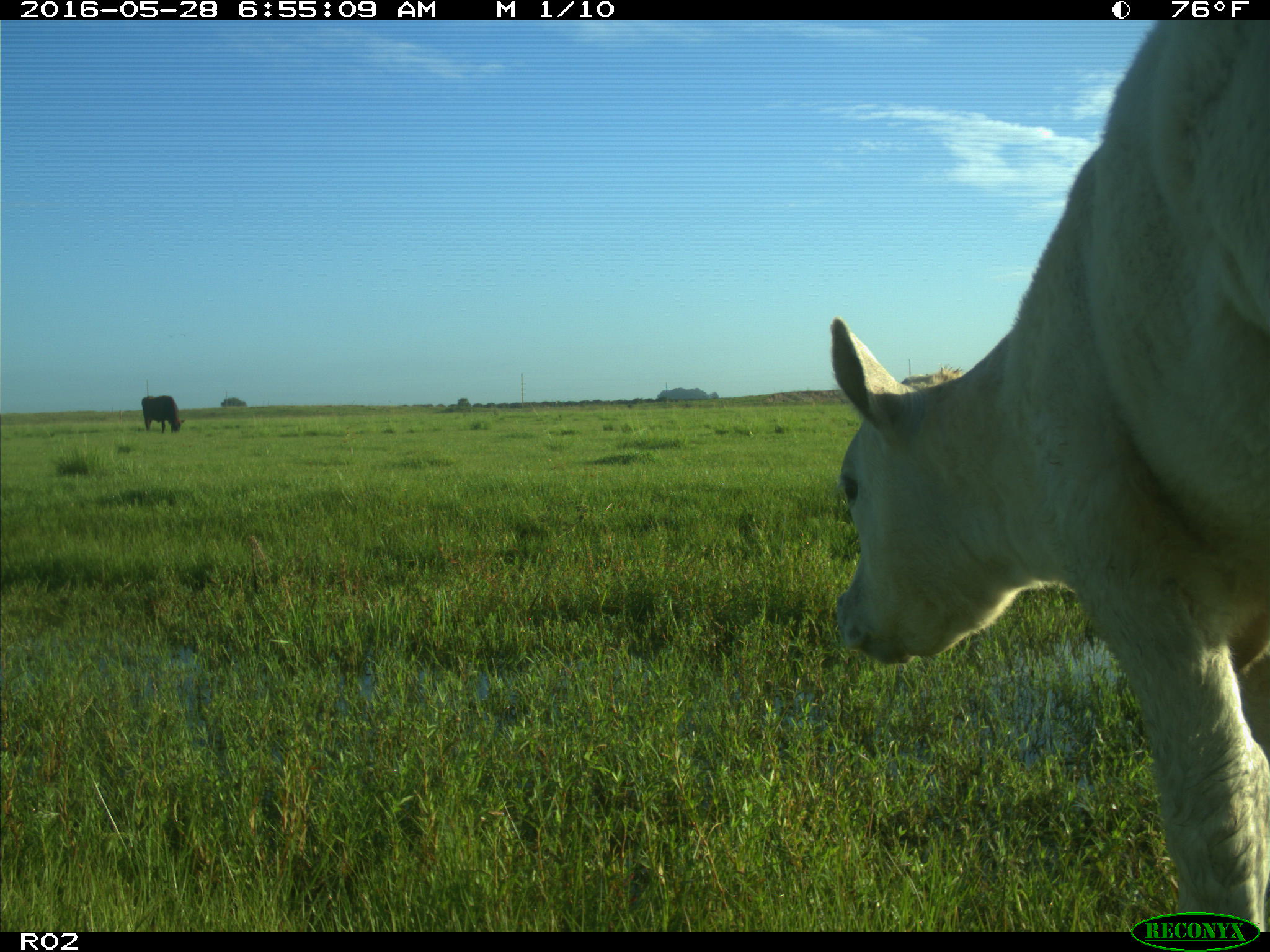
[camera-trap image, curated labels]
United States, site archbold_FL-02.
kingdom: Animalia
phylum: Chordata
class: Mammalia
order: Artiodactyla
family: Bovidae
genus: Bos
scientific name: Bos taurus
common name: domestic cow